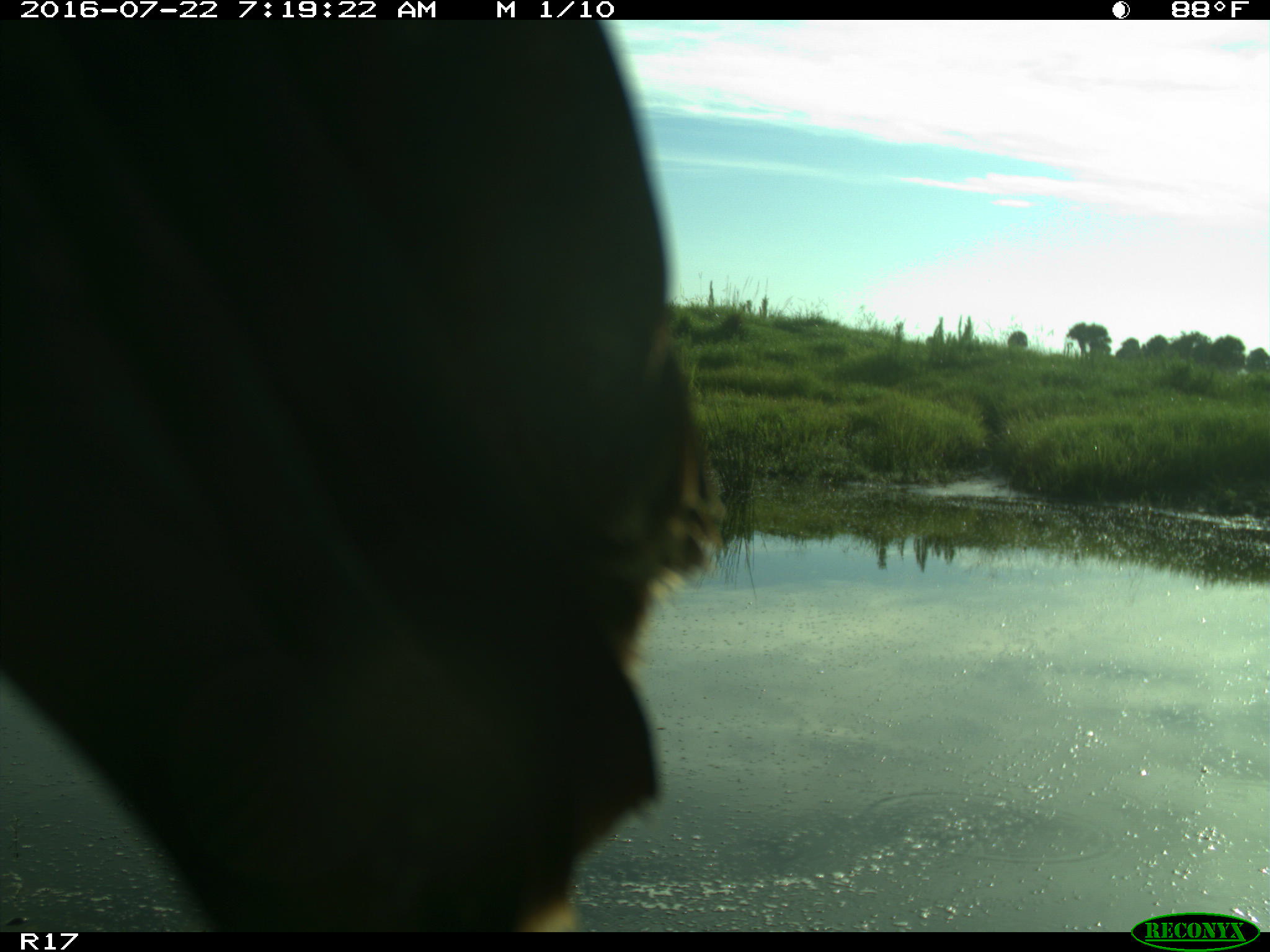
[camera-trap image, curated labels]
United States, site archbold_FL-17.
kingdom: Animalia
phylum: Chordata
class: Aves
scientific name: Aves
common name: birds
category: unidentified bird